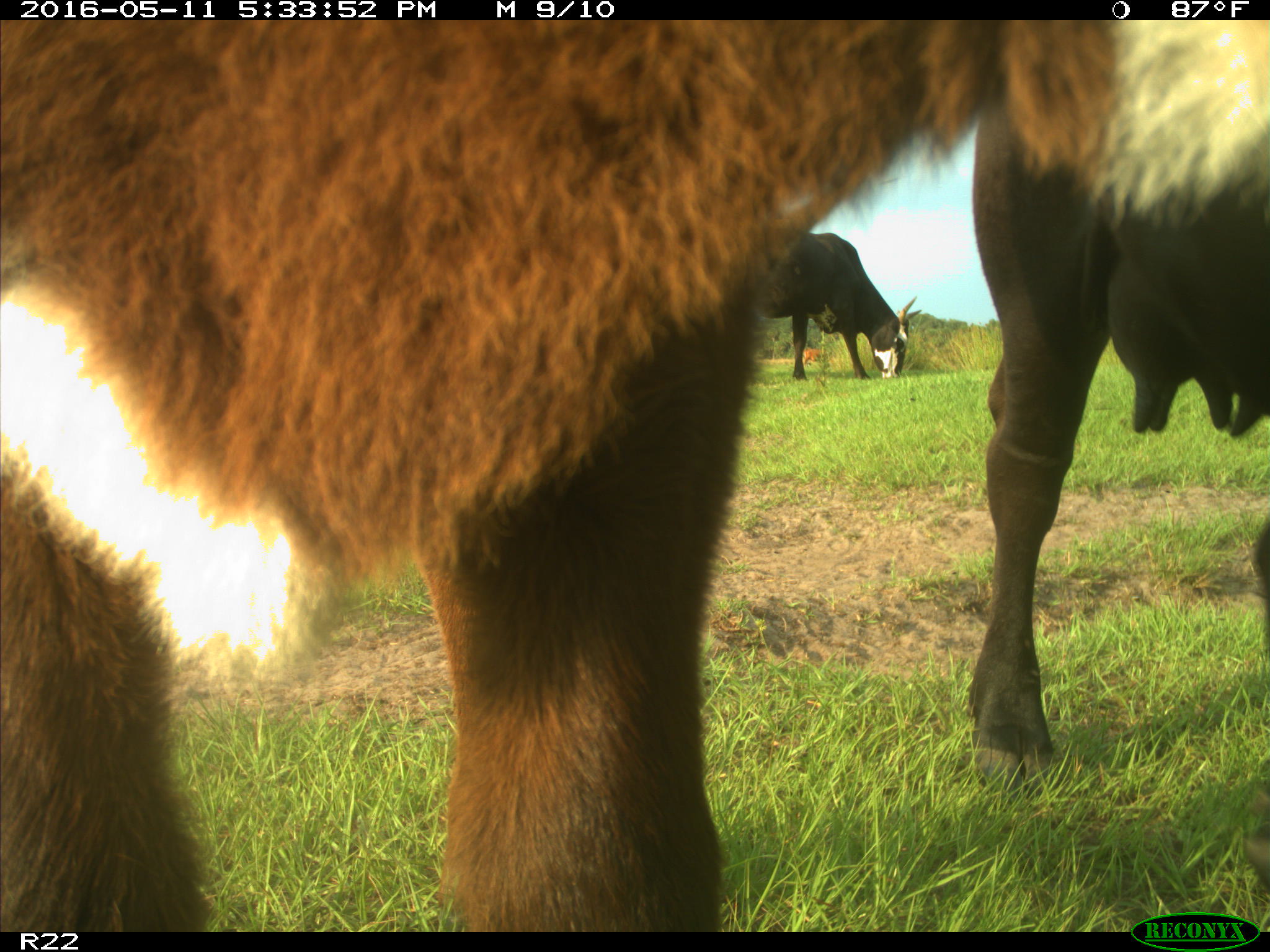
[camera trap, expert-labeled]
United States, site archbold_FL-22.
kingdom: Animalia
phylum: Chordata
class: Mammalia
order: Artiodactyla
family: Bovidae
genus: Bos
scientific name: Bos taurus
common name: domestic cow